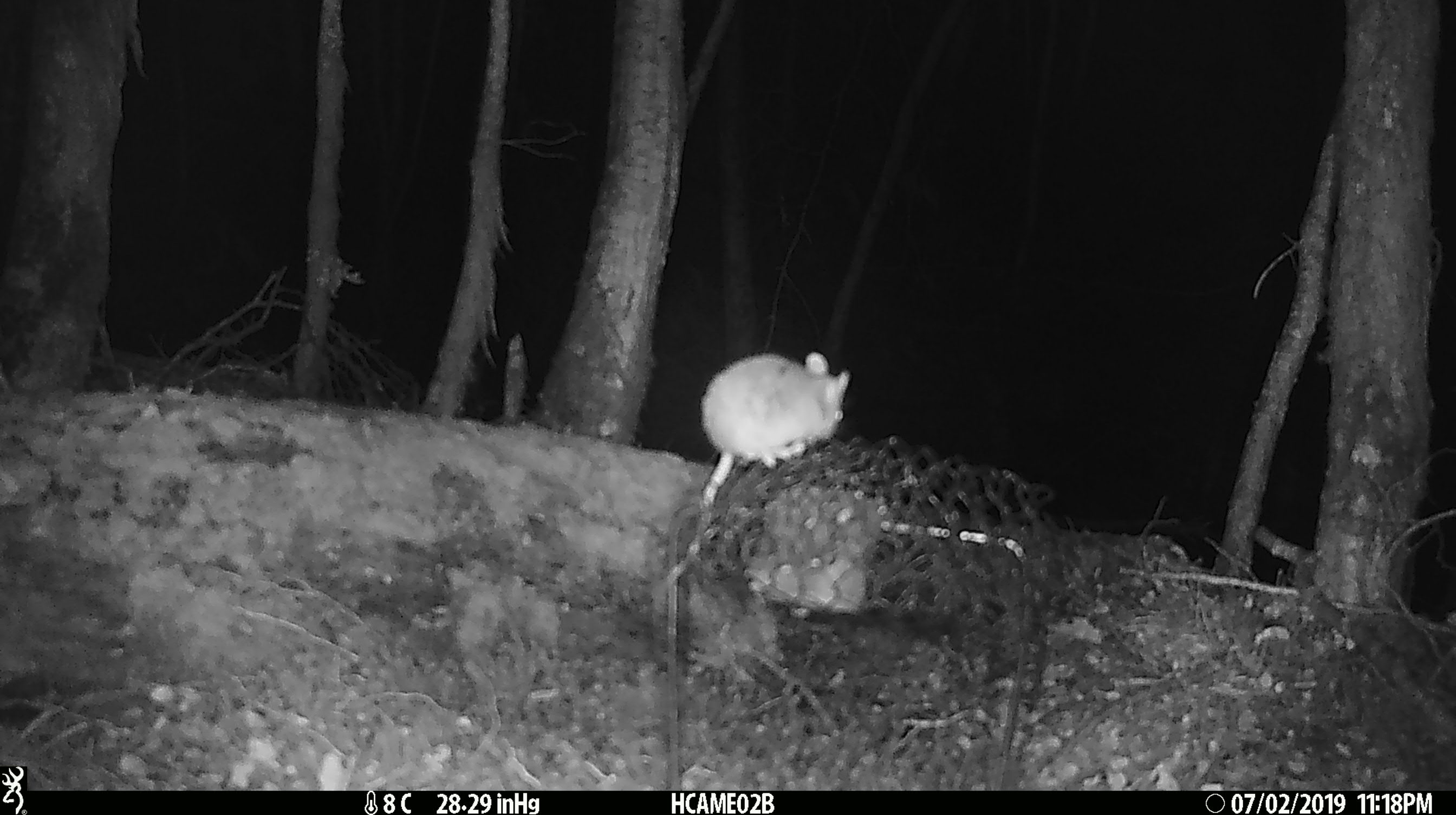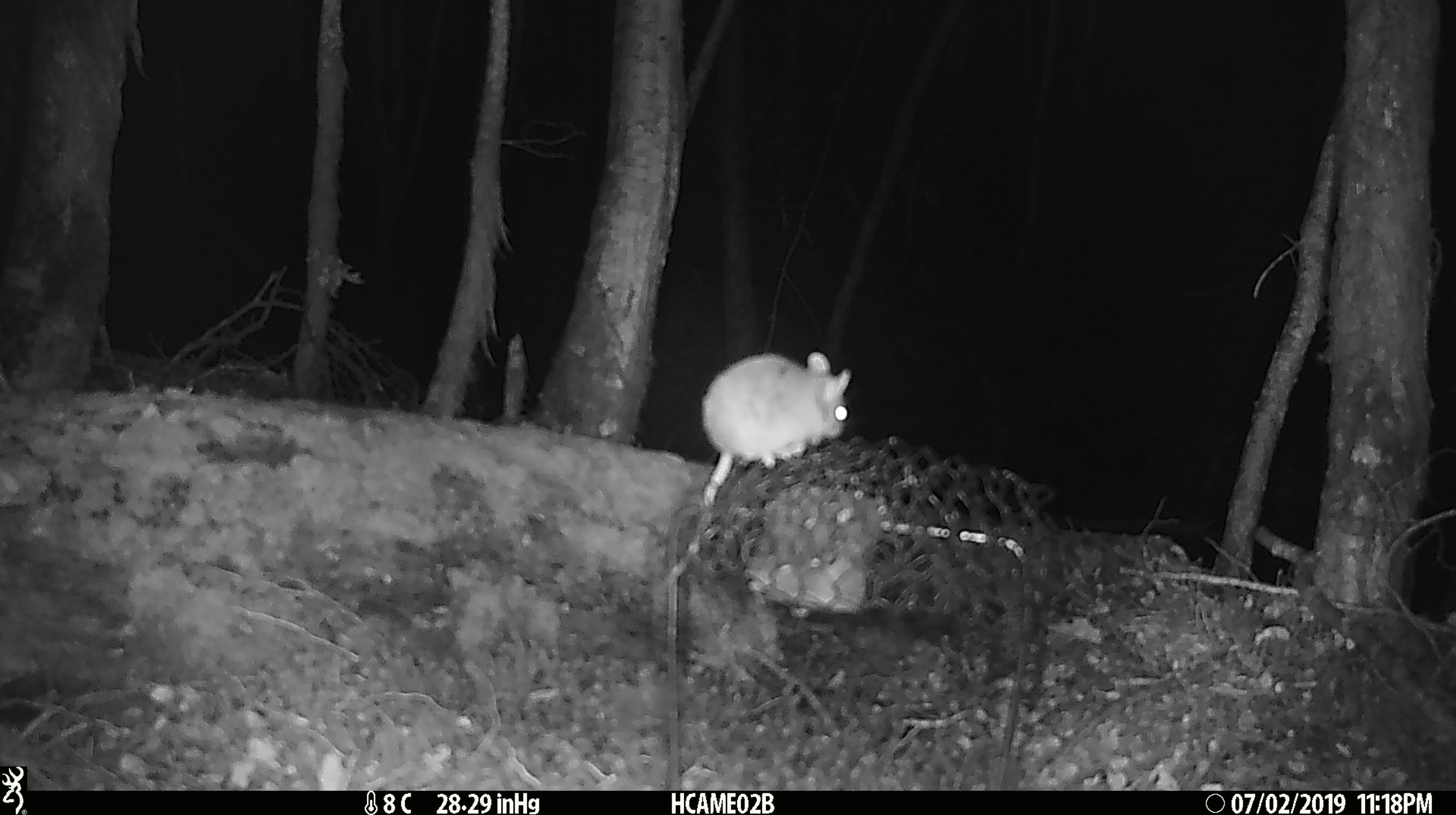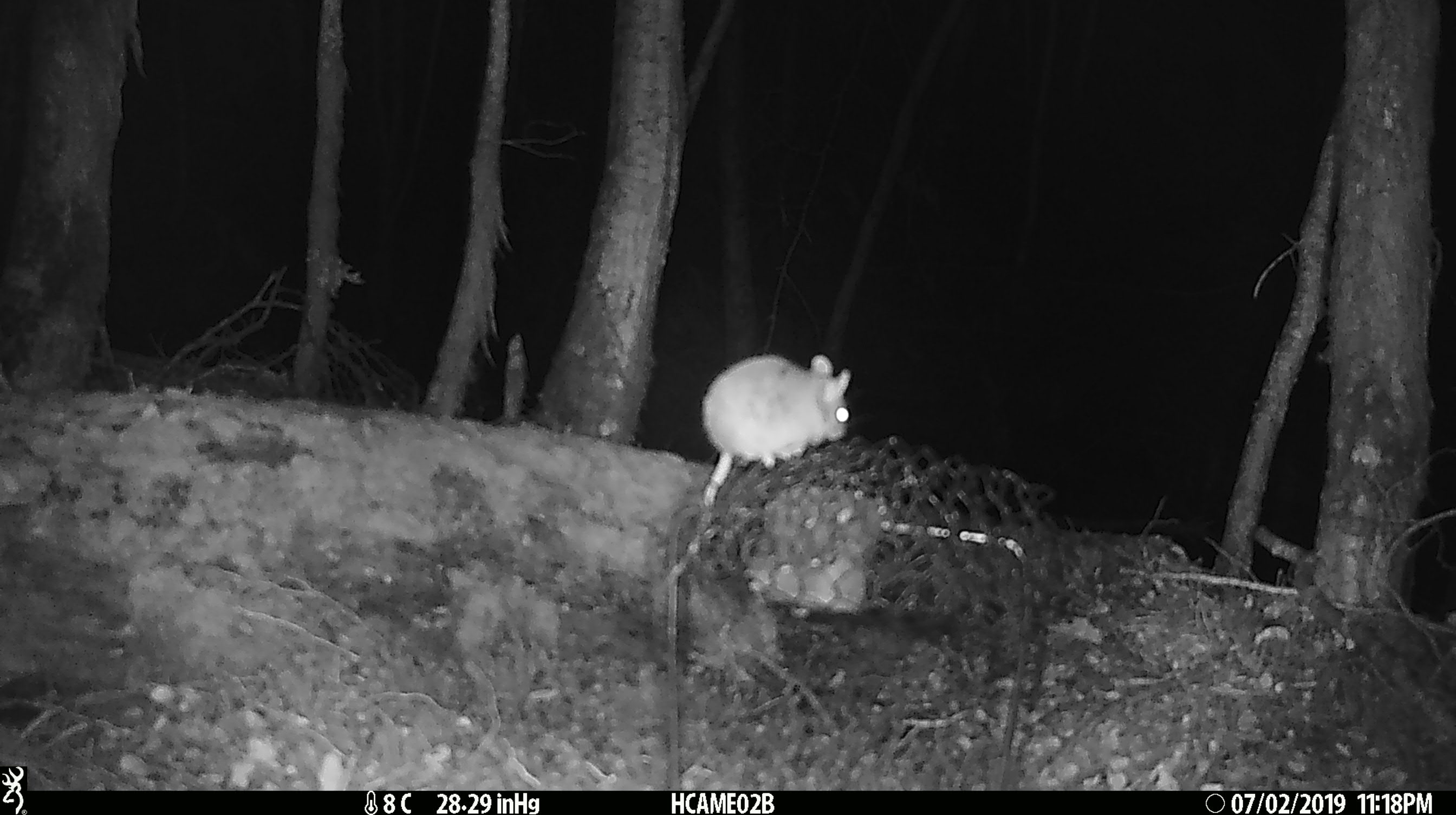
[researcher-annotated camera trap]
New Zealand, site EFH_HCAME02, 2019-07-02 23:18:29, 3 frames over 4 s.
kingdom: Animalia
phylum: Chordata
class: Mammalia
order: Rodentia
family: Muridae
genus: Mus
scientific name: Mus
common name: mouse